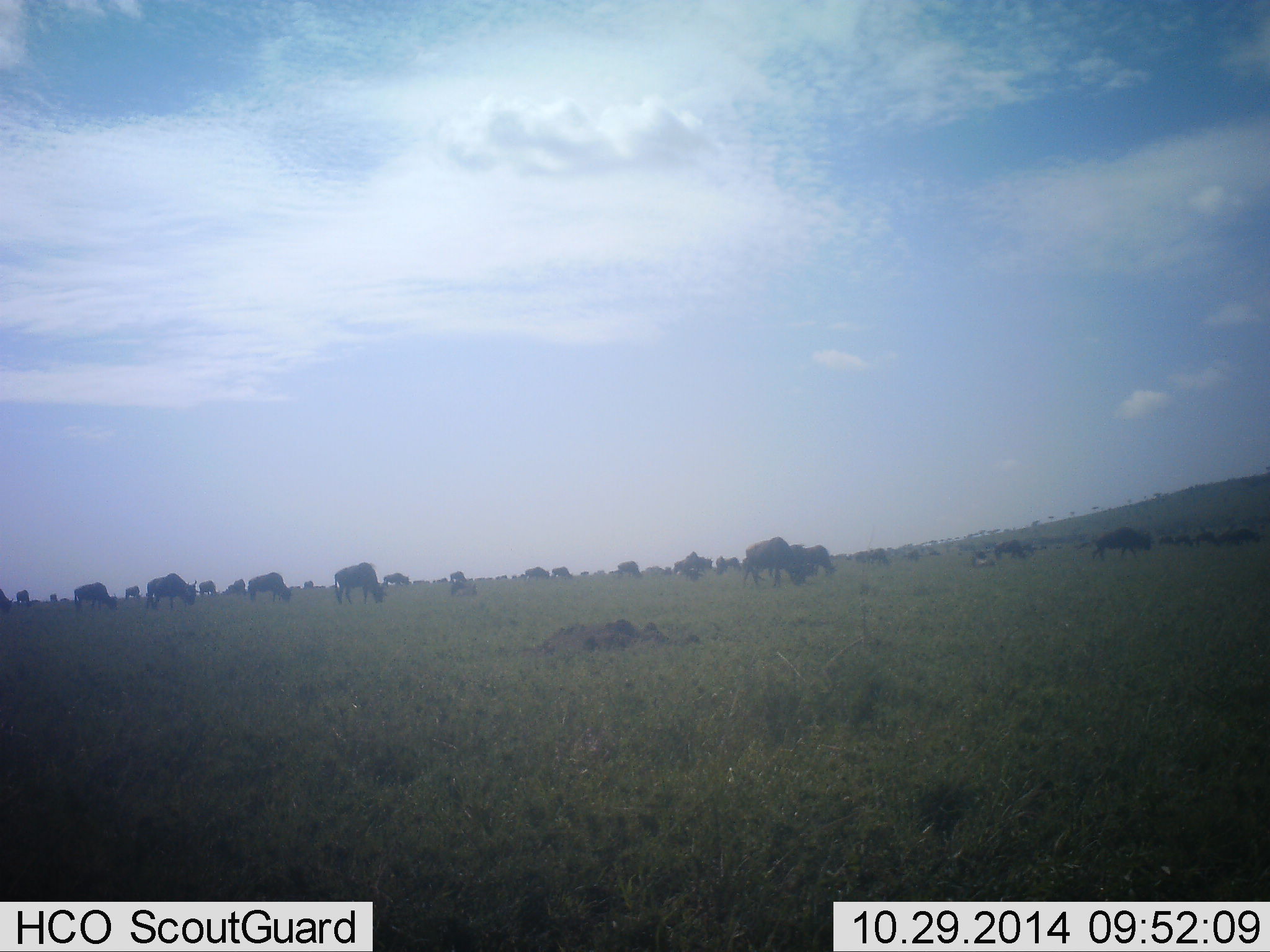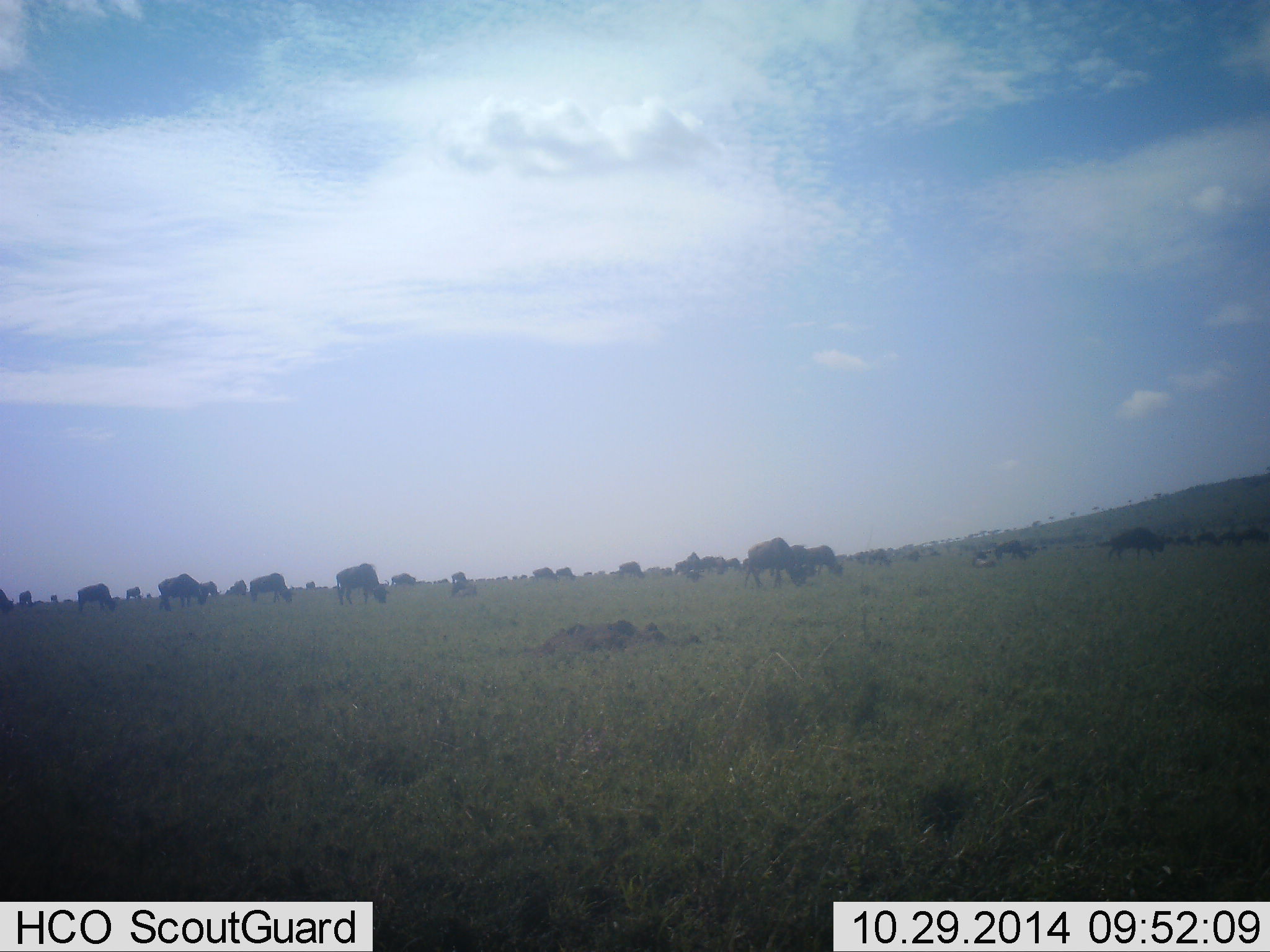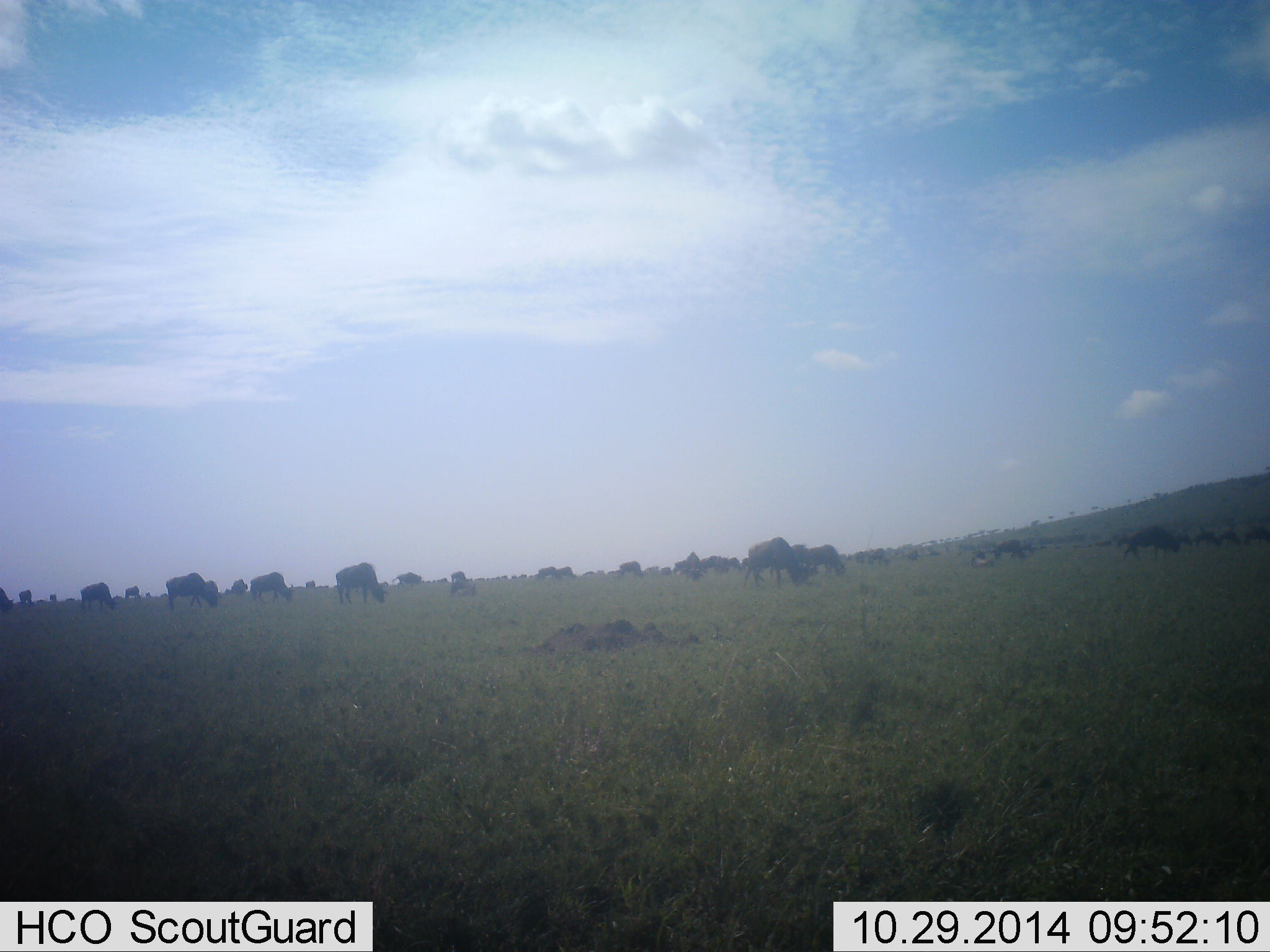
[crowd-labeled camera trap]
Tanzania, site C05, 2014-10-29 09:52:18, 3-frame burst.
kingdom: Animalia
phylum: Chordata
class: Mammalia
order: Artiodactyla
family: Bovidae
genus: Connochaetes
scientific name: Connochaetes taurinus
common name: blue wildebeest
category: wildebeest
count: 11-50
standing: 20%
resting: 0%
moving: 20%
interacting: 0%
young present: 0%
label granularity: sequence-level